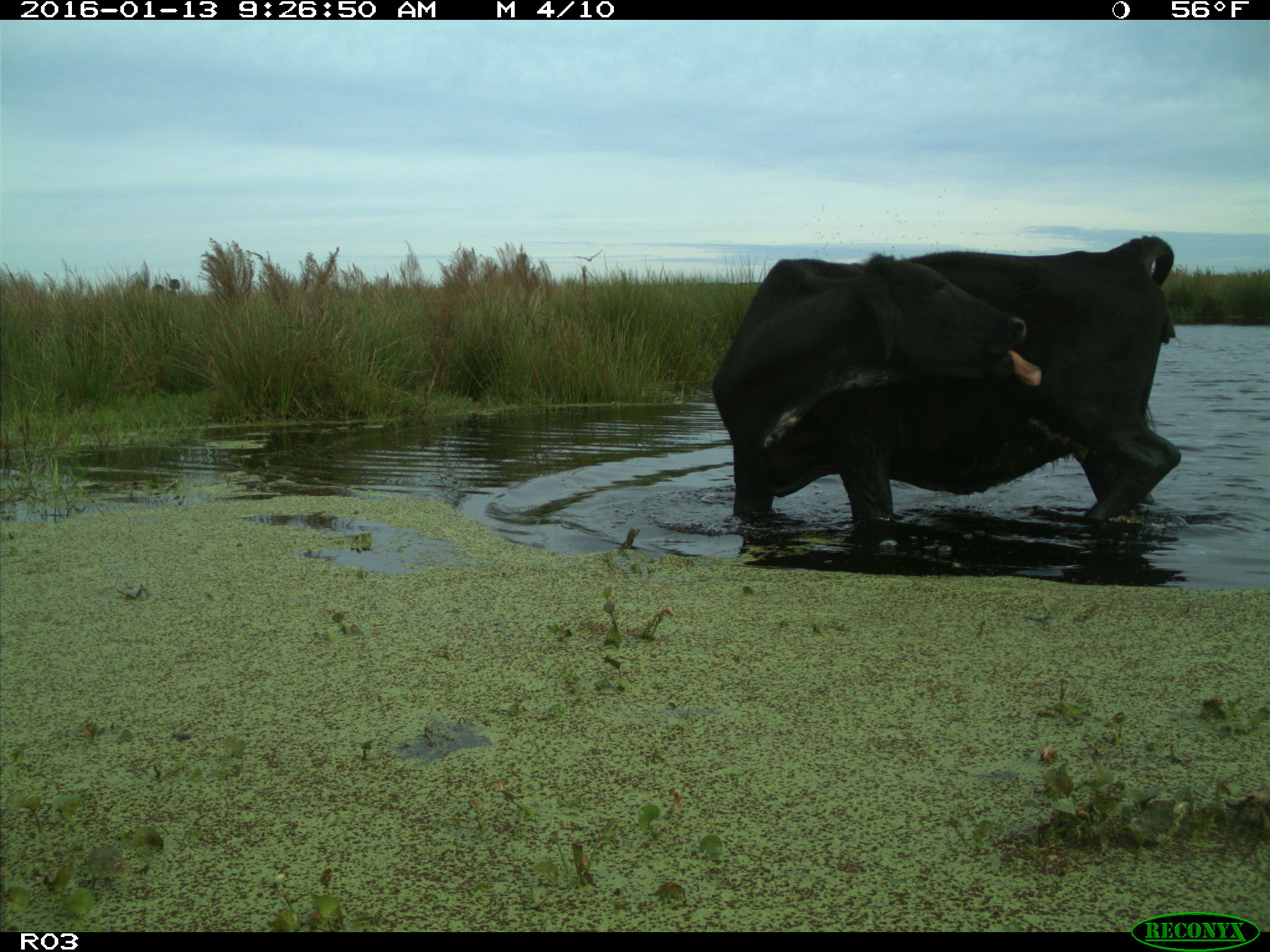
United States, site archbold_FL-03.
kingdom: Animalia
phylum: Chordata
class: Mammalia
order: Artiodactyla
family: Bovidae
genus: Bos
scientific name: Bos taurus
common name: domestic cow